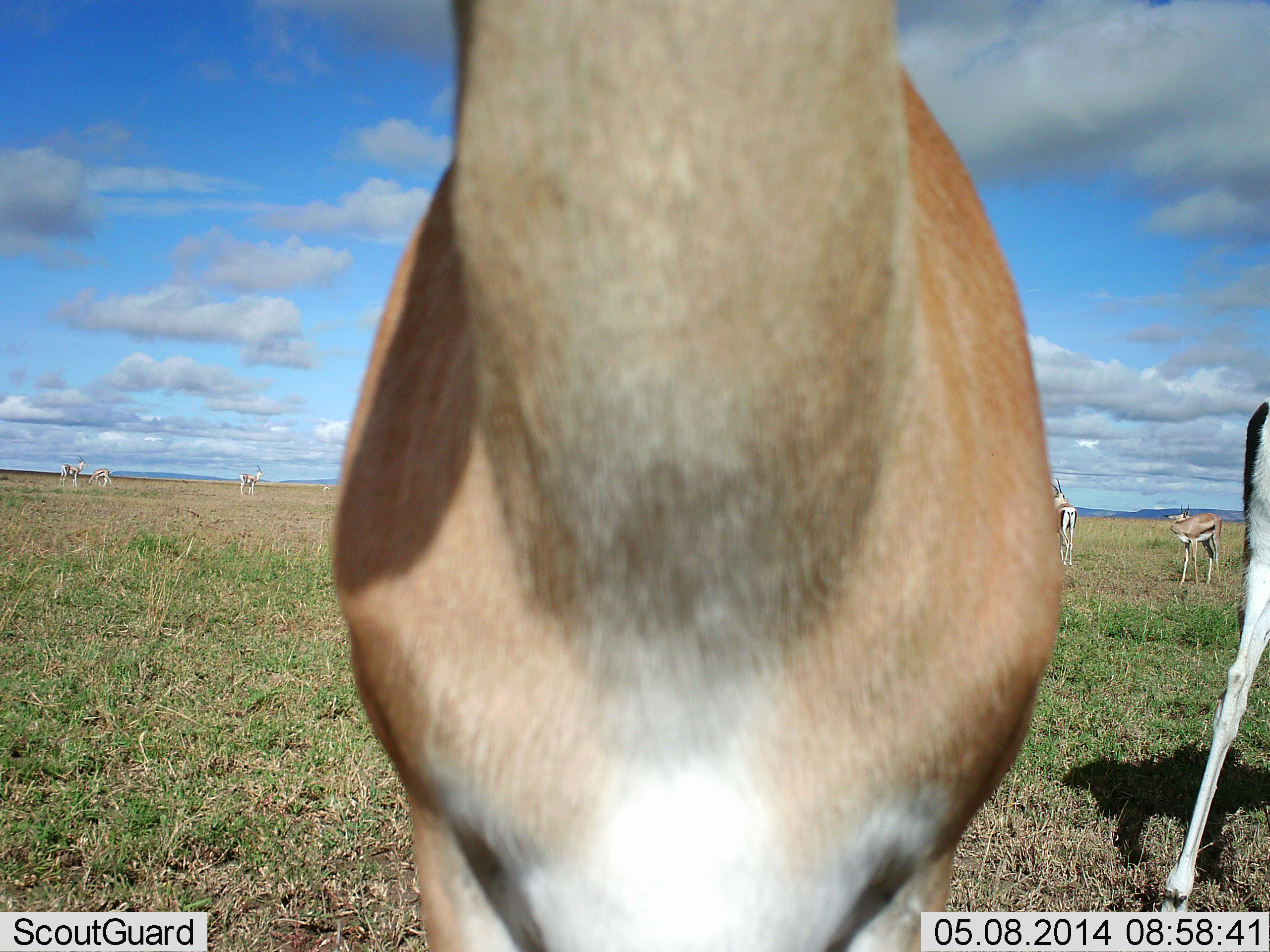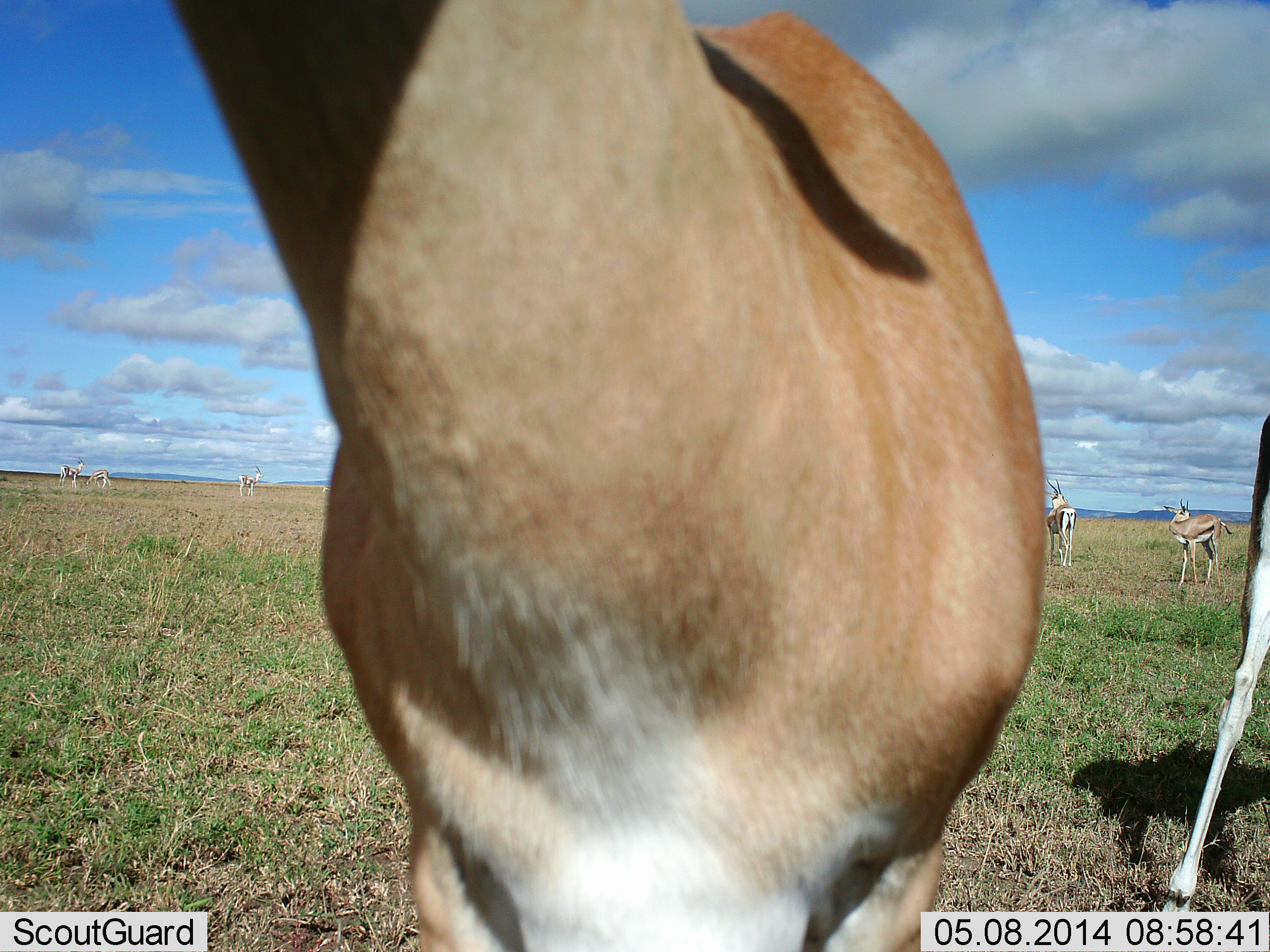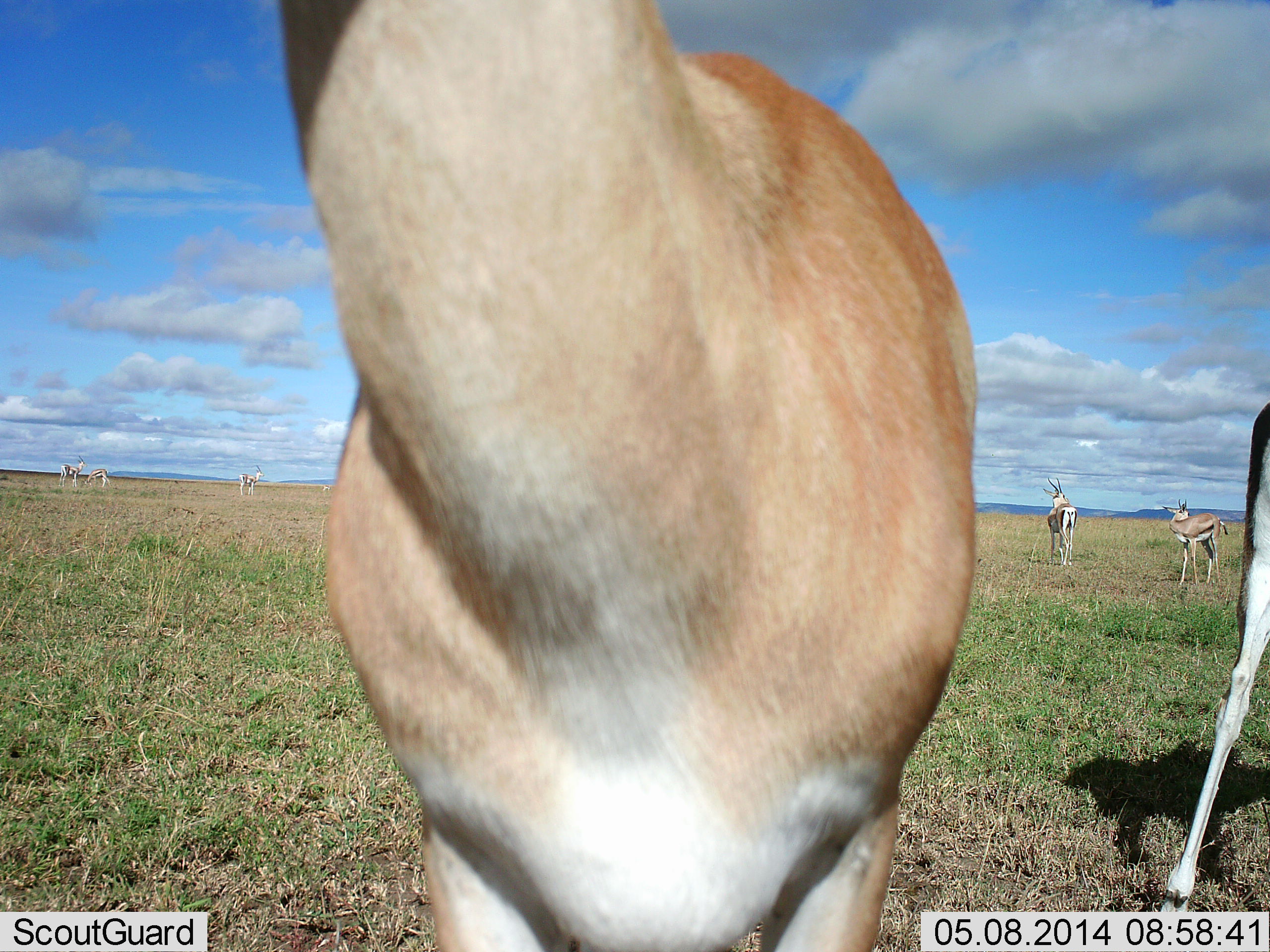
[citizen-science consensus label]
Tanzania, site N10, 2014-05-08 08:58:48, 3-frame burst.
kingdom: Animalia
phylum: Chordata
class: Mammalia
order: Artiodactyla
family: Bovidae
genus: Eudorcas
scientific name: Eudorcas thomsonii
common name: thomson's gazelle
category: gazellethomsons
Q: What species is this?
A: Gazellethomsons (thomson's gazelle) (Eudorcas thomsonii).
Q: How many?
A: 4.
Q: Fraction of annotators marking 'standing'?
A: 100%.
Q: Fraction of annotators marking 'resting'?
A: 0%.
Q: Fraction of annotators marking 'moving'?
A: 18%.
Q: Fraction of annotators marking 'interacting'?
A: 9%.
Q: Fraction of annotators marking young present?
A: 0%.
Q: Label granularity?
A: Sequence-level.